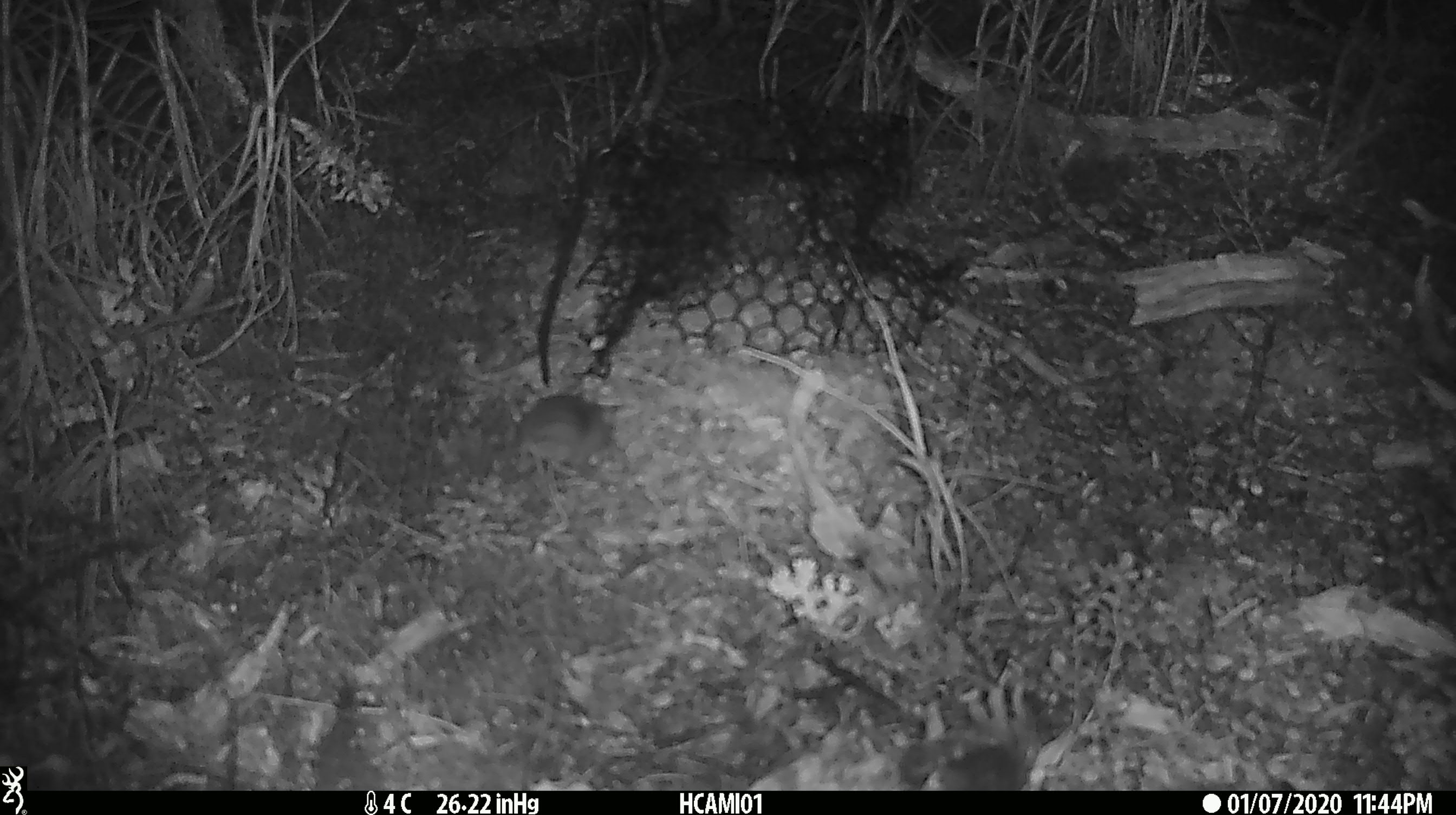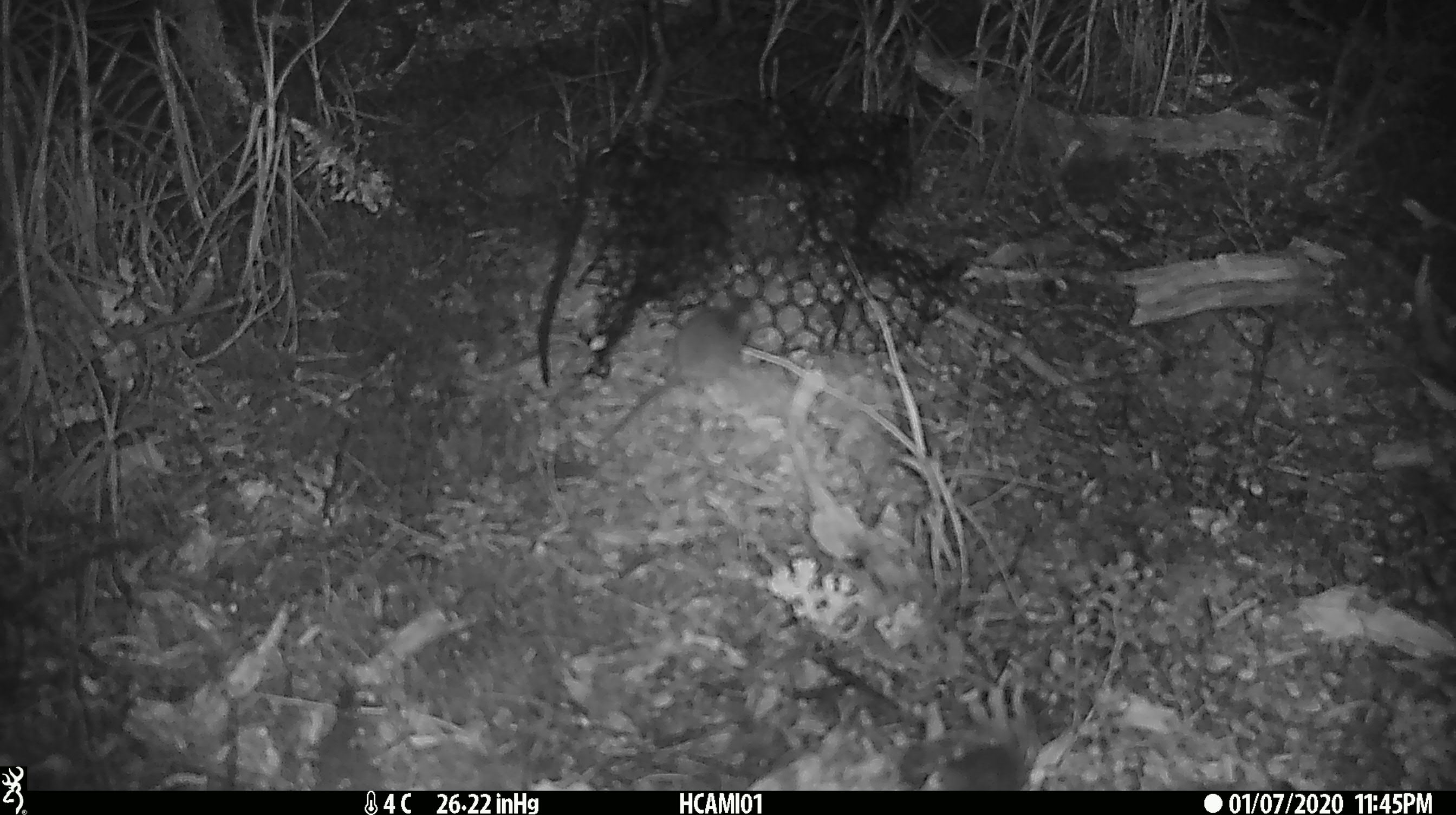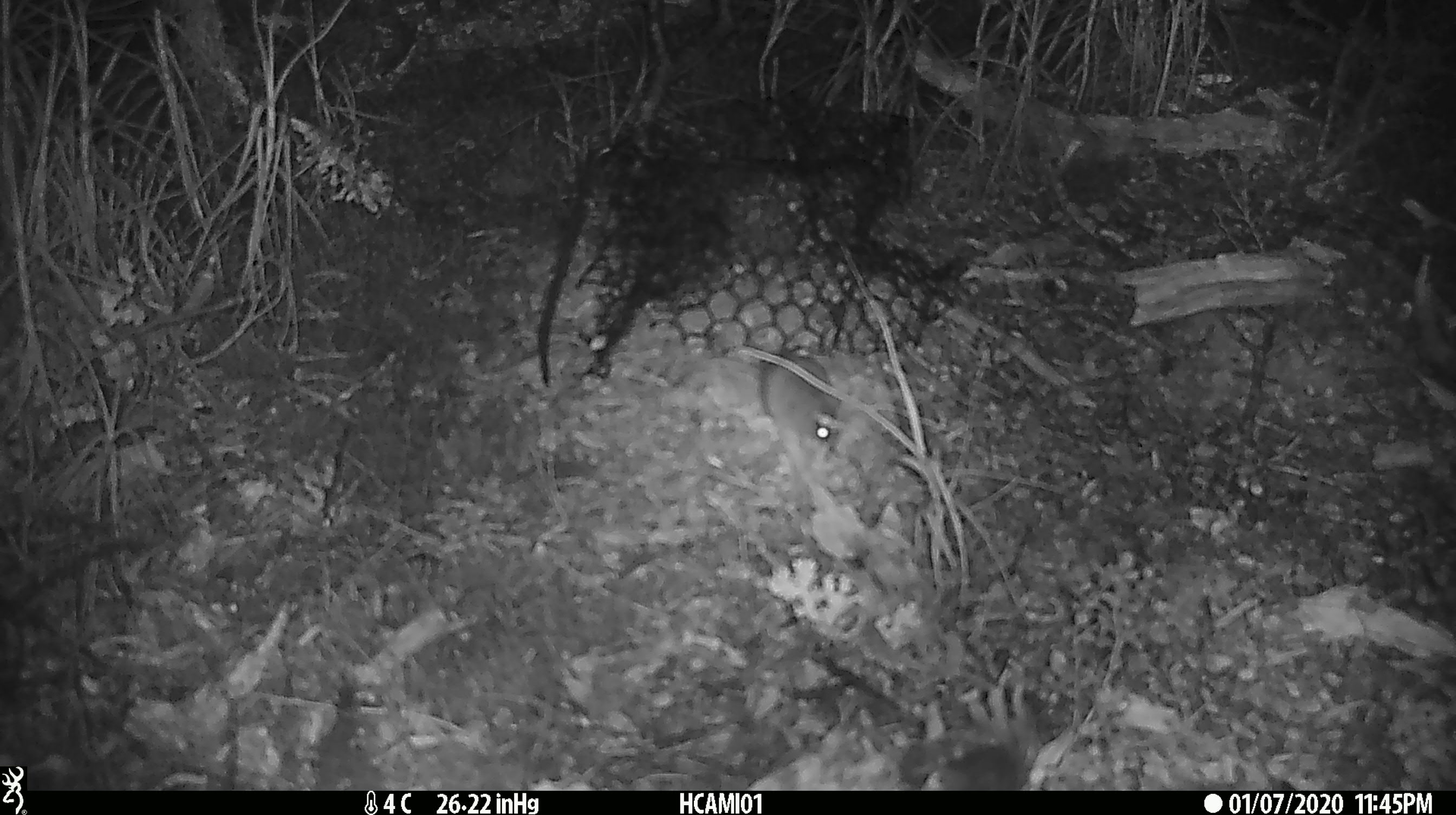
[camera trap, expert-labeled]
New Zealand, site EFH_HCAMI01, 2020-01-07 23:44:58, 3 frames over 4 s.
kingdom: Animalia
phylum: Chordata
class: Mammalia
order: Rodentia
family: Muridae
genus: Mus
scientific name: Mus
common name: mouse